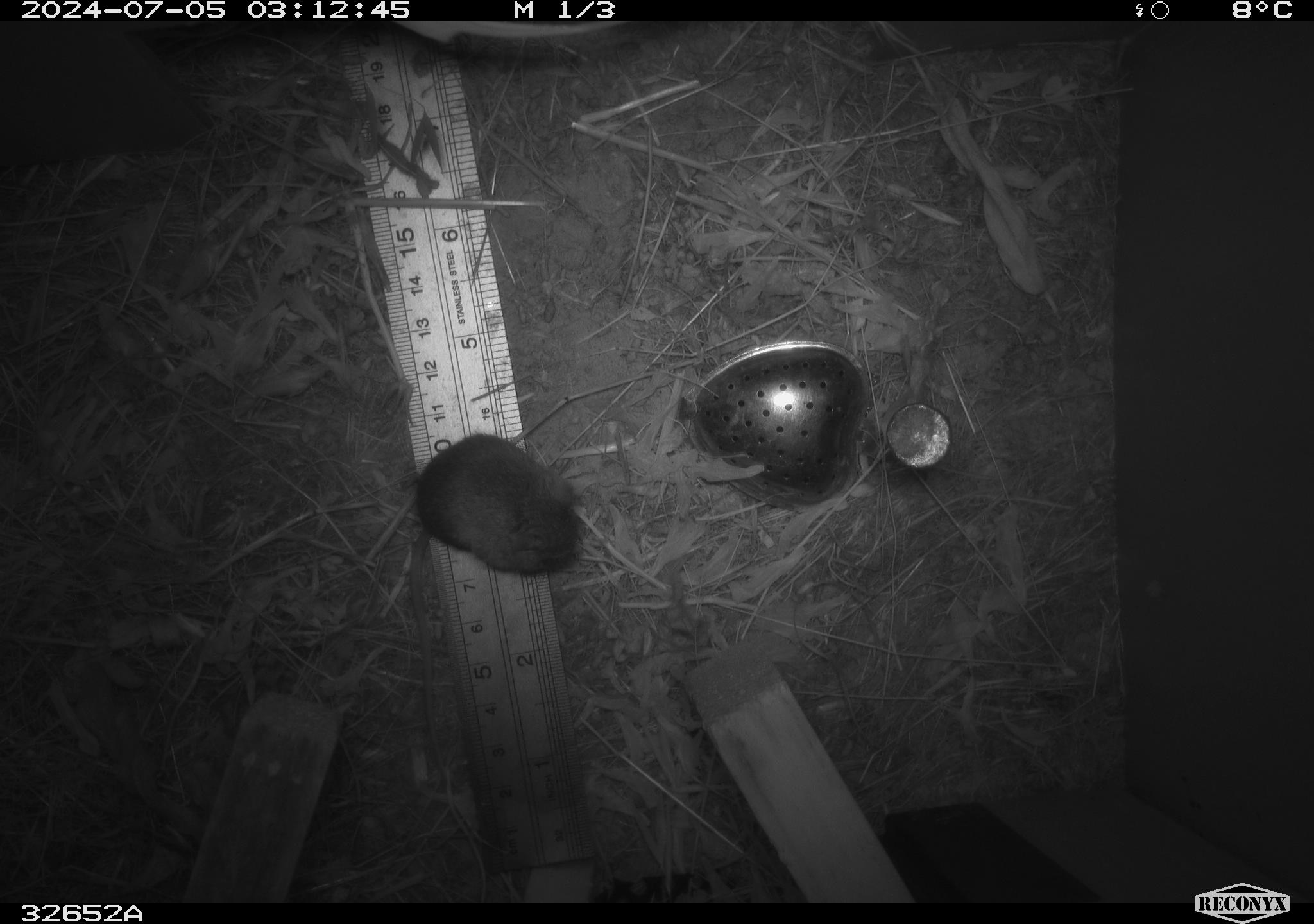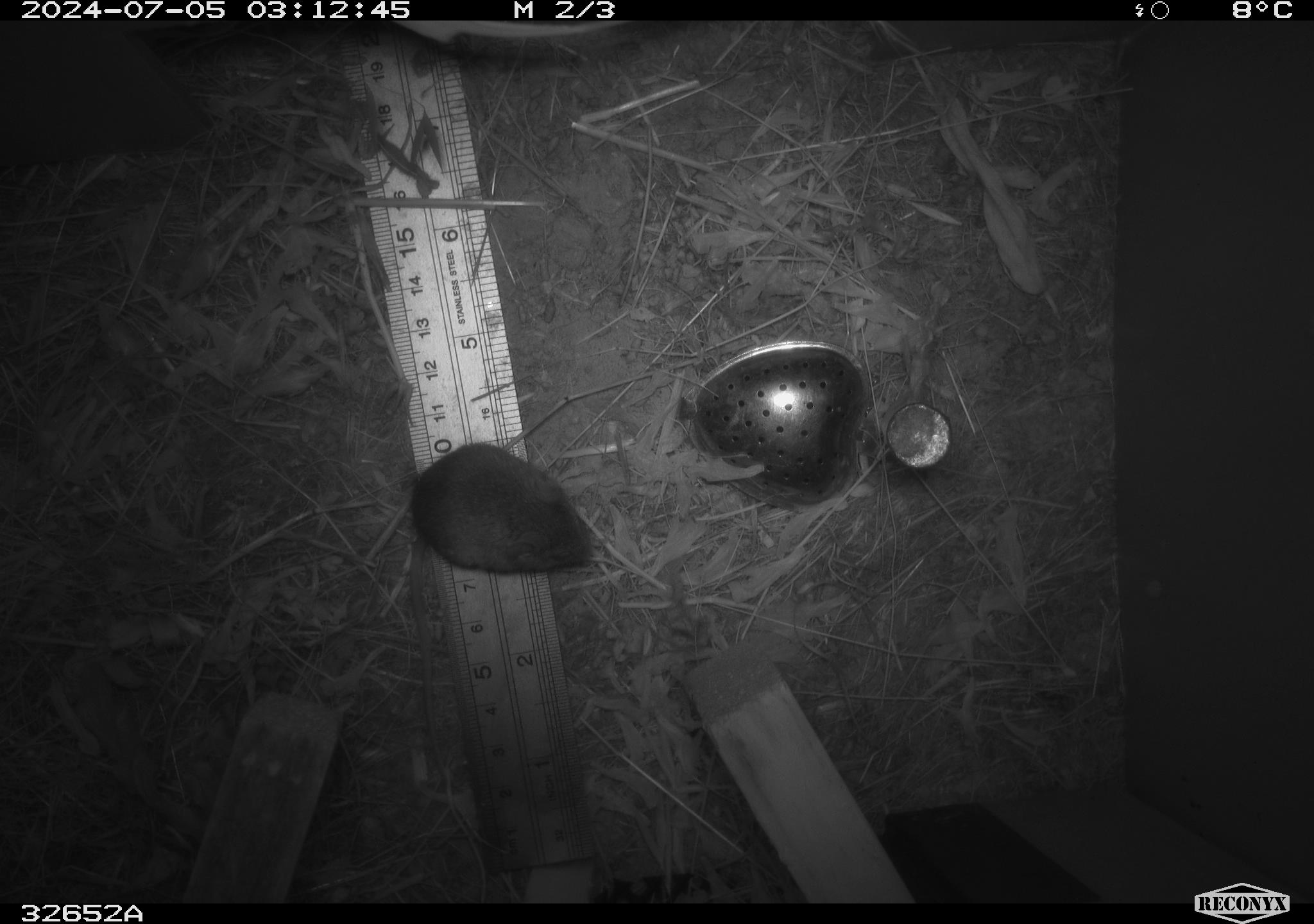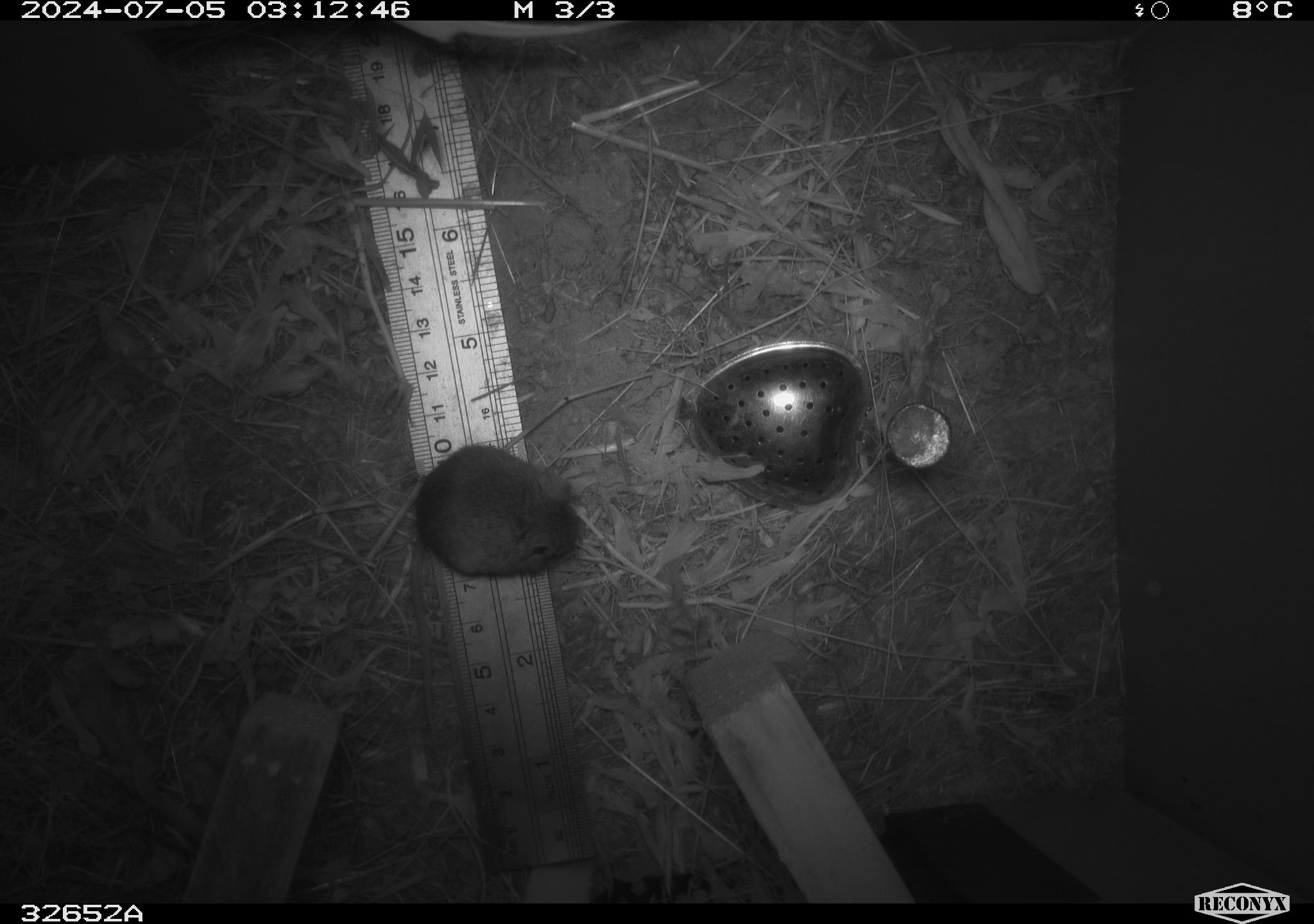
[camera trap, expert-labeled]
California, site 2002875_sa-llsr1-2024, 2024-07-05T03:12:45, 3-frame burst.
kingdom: Animalia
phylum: Chordata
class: Mammalia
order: Rodentia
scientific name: Rodentia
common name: mouse species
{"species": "mouse species (Rodentia)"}